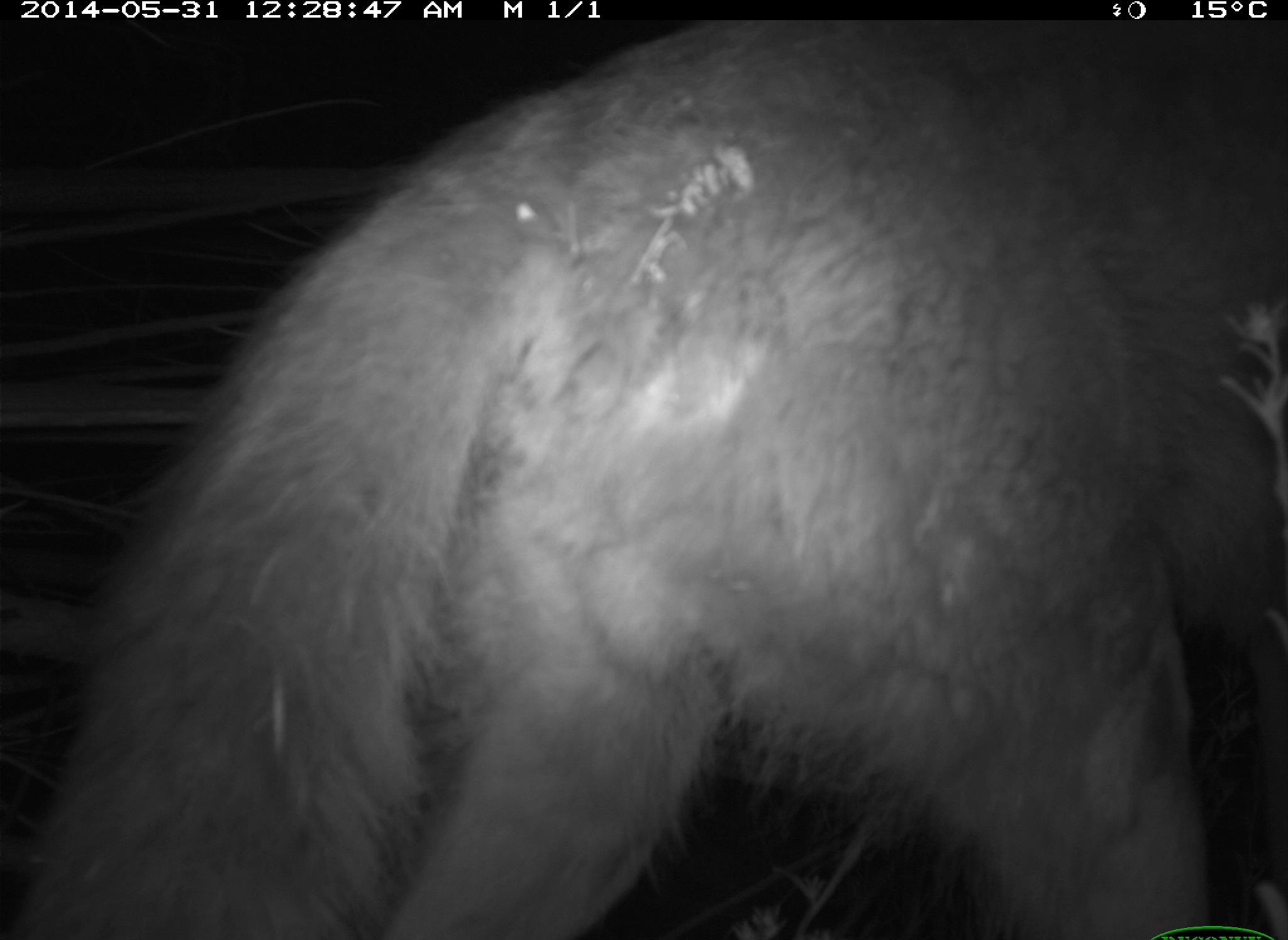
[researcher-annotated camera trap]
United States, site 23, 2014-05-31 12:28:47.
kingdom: Animalia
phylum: Chordata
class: Mammalia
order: Carnivora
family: Canidae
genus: Canis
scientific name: Canis latrans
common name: coyote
Coyote (Canis latrans).